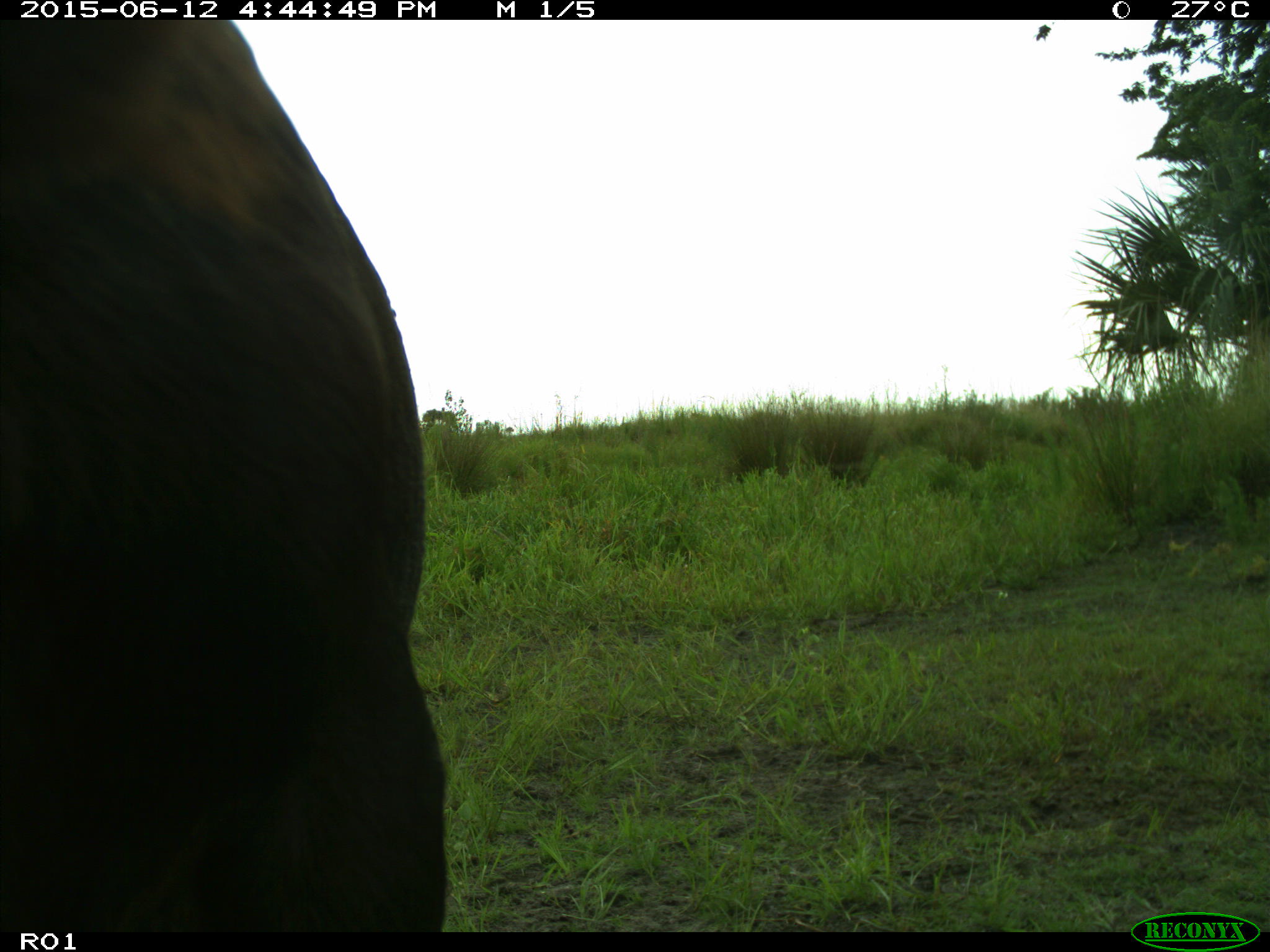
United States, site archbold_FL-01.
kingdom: Animalia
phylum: Chordata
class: Mammalia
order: Artiodactyla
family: Bovidae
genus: Bos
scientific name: Bos taurus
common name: domestic cow